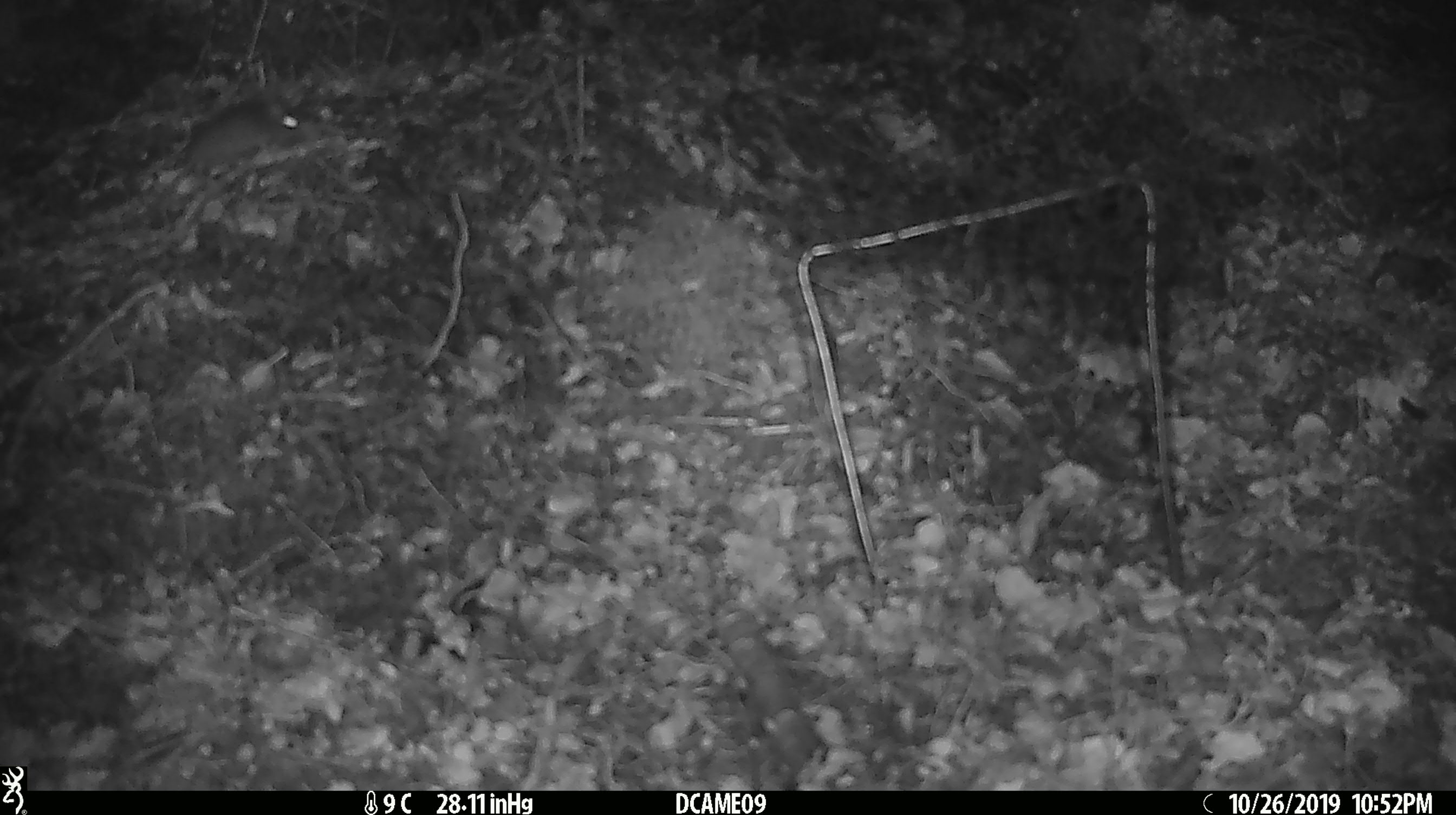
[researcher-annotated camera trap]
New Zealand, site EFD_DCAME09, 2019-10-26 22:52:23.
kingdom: Animalia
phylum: Chordata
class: Mammalia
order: Rodentia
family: Muridae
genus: Mus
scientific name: Mus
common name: mouse